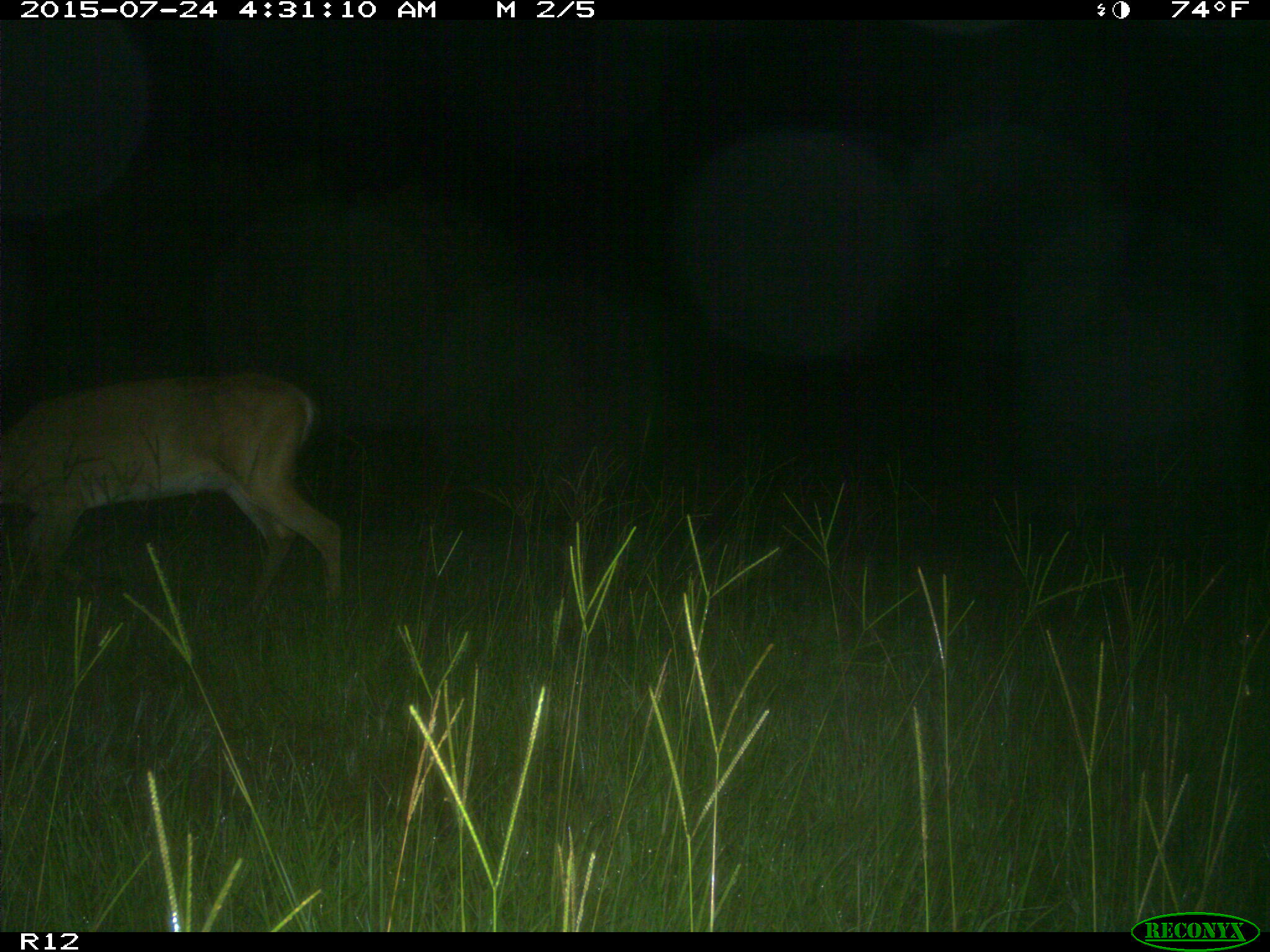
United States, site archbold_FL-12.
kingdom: Animalia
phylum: Chordata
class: Mammalia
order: Artiodactyla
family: Cervidae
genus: Odocoileus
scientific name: Odocoileus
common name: deer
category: unidentified deer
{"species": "unidentified deer (deer) (Odocoileus)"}